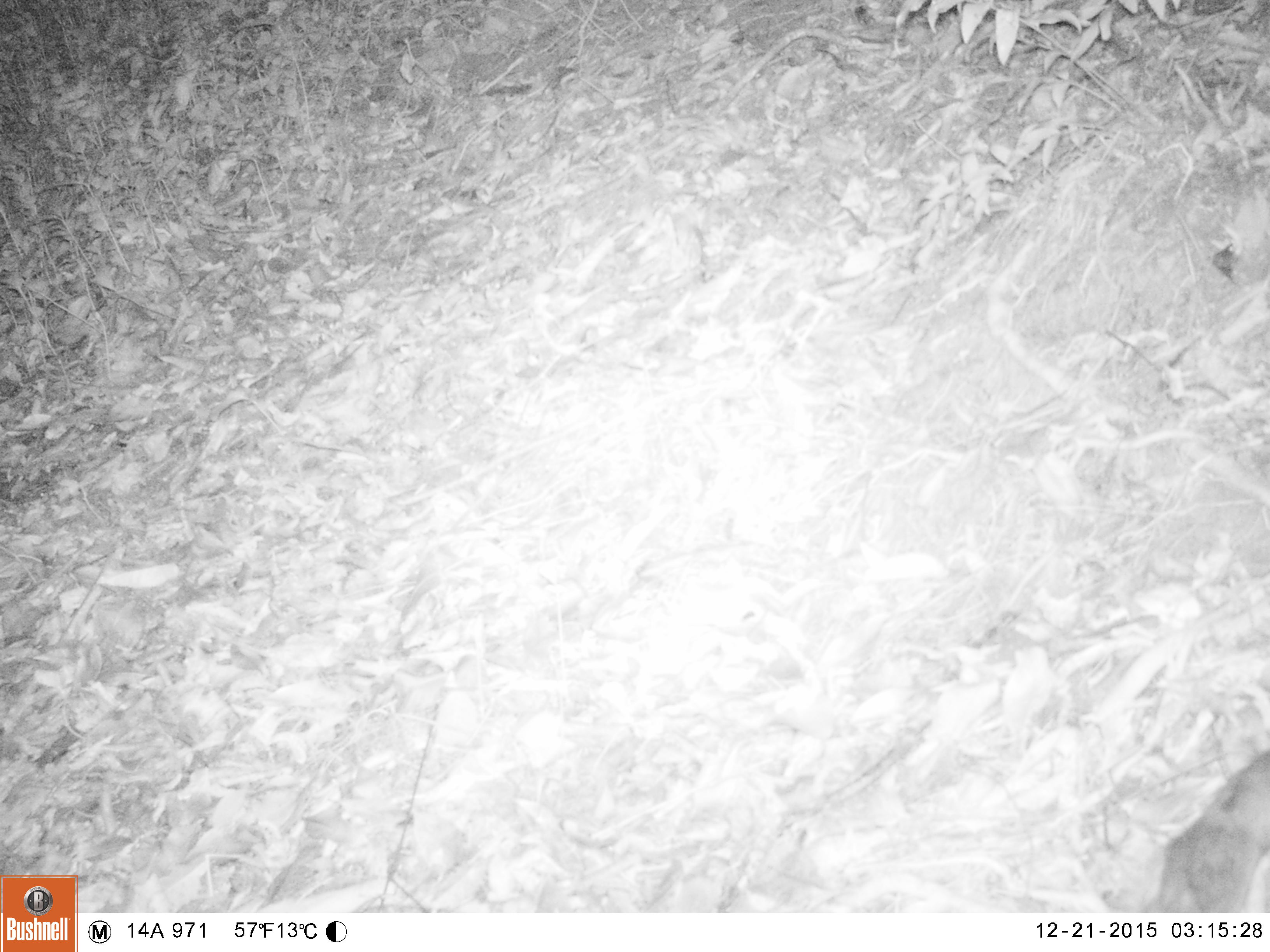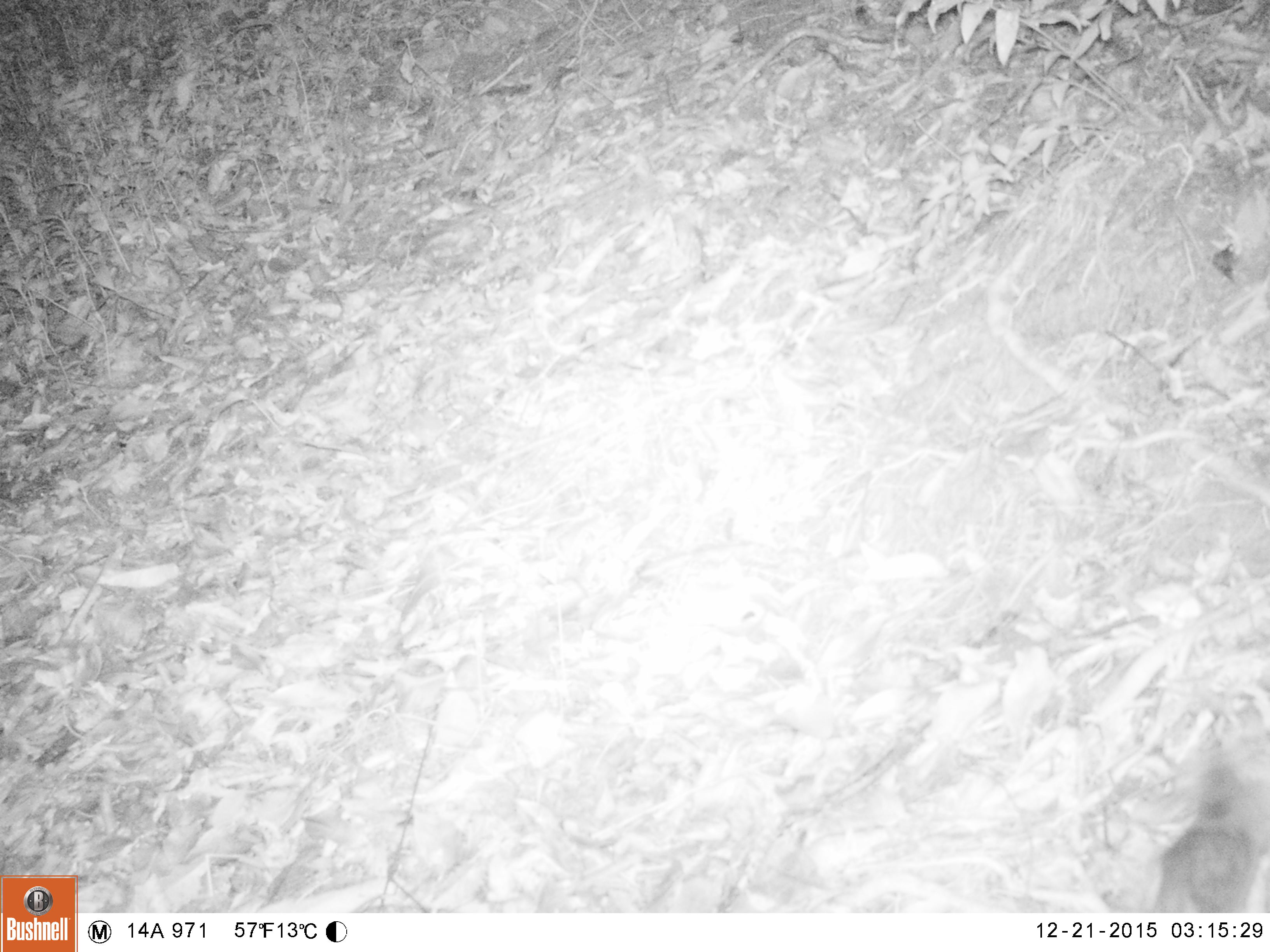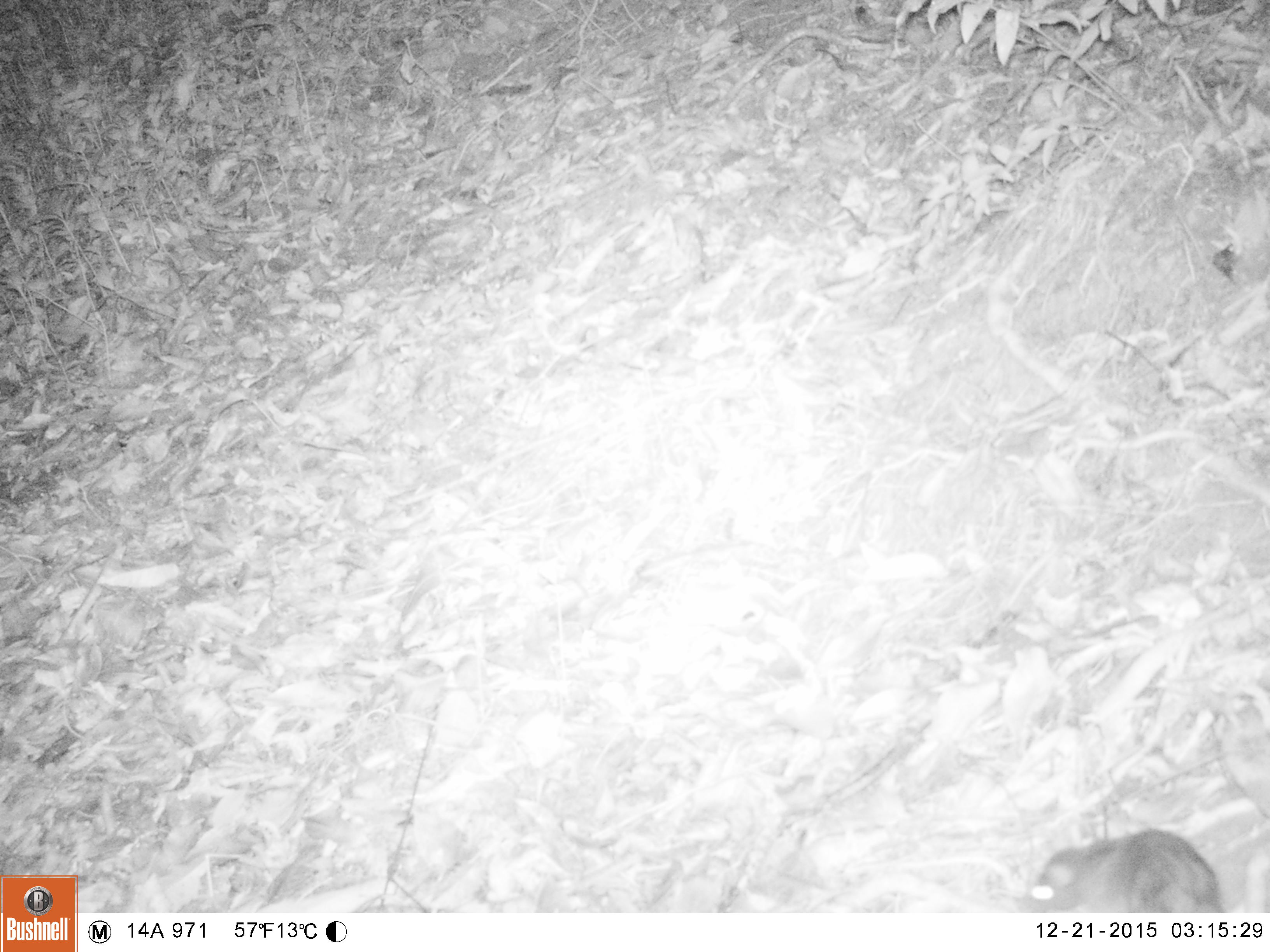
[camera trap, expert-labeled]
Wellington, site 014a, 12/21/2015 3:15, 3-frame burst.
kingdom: Animalia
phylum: Chordata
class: Mammalia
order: Rodentia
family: Muridae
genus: Rattus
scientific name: Rattus rattus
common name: ship rat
Ship rat (Rattus rattus).